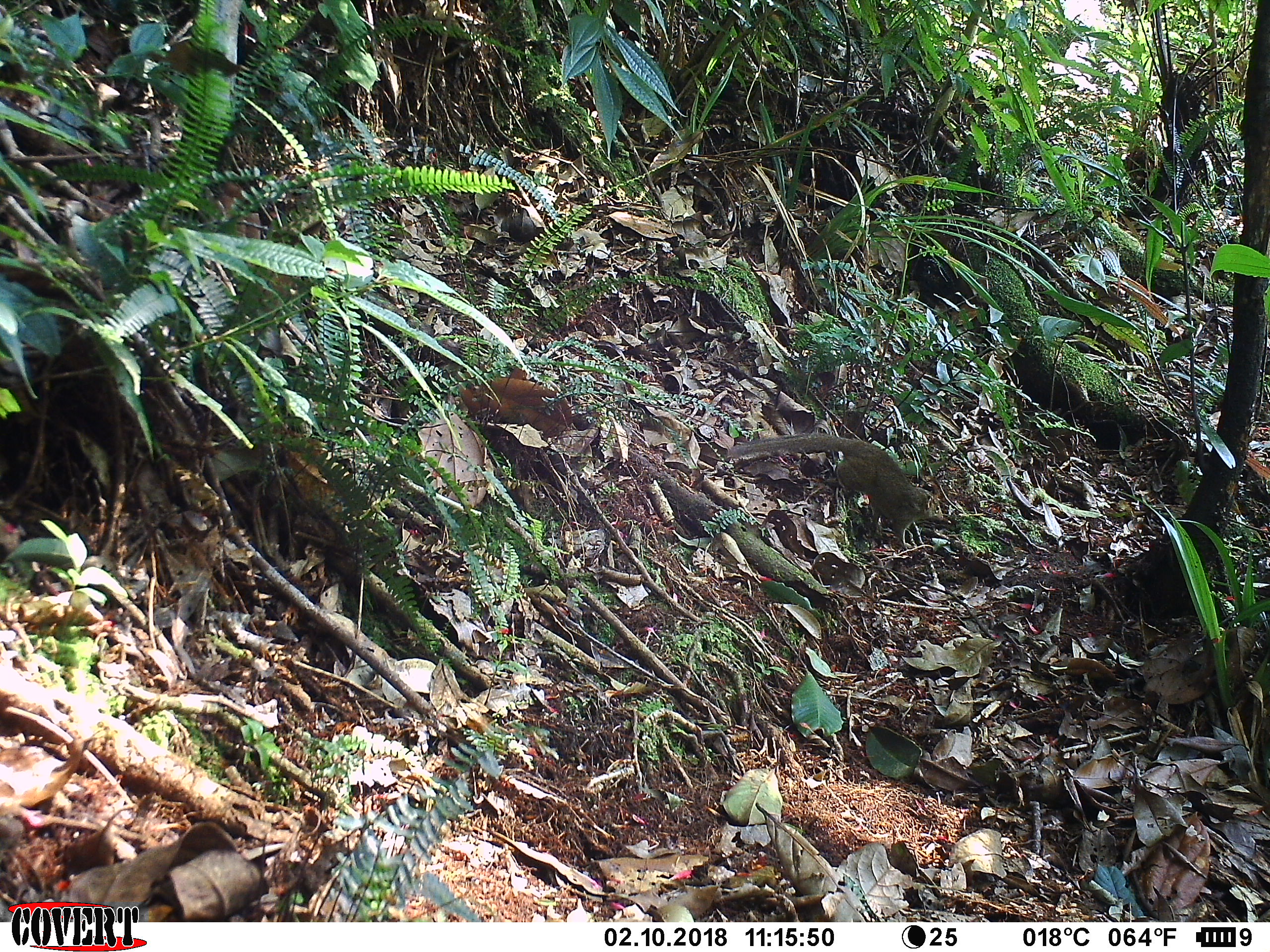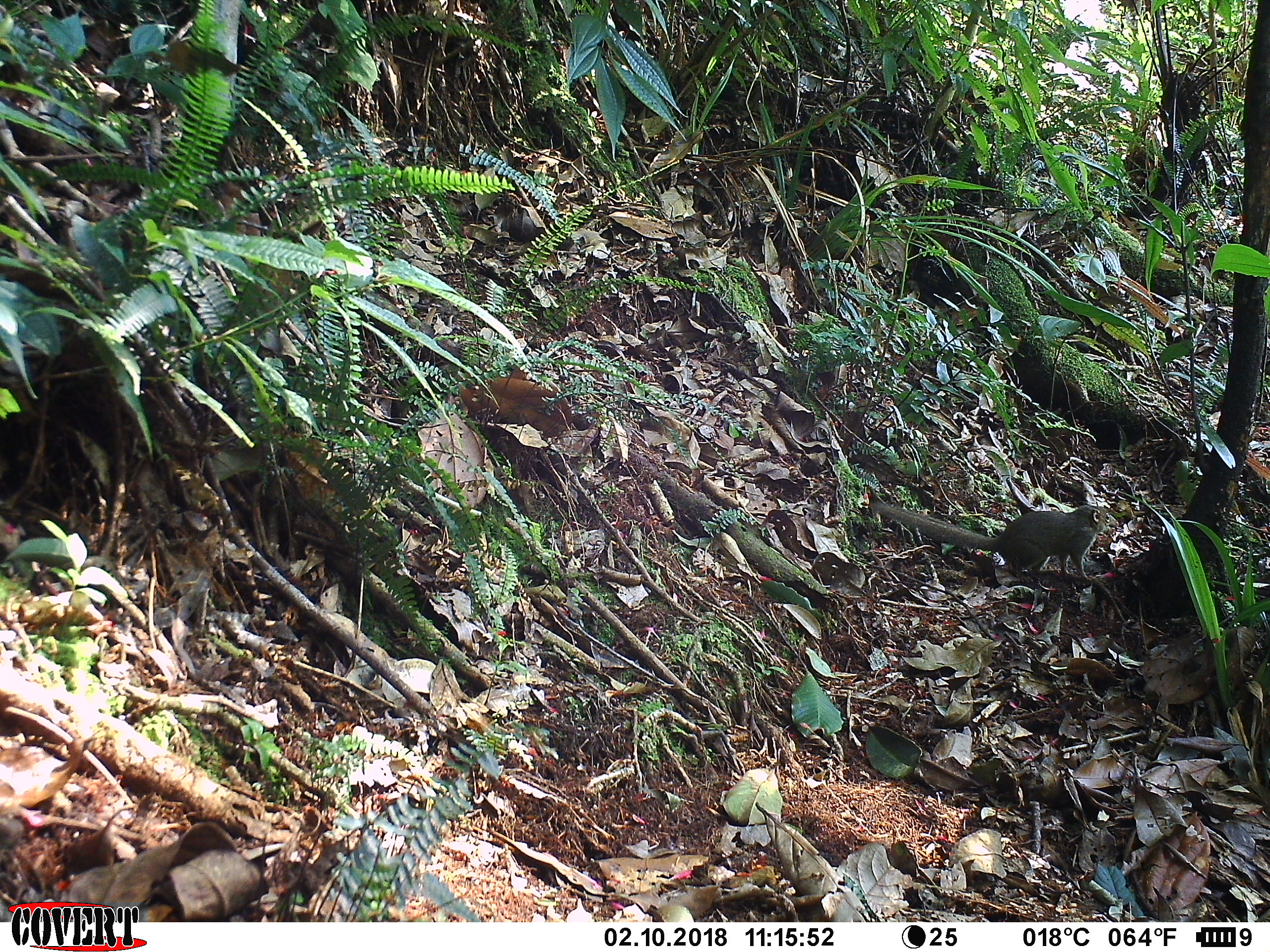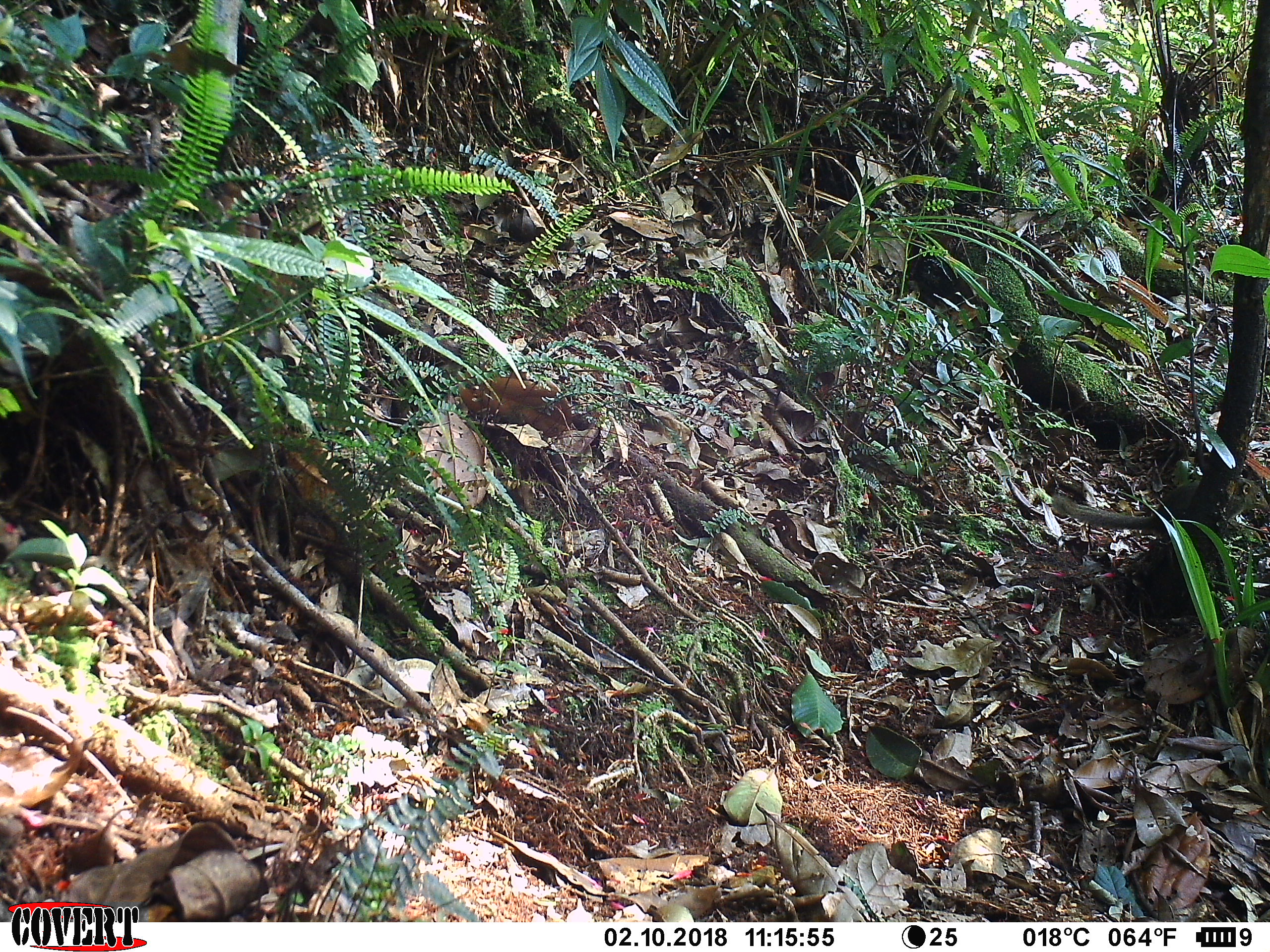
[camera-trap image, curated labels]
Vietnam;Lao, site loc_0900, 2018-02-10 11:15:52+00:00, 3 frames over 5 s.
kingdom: Animalia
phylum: Chordata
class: Mammalia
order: Scandentia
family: Tupaiidae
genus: Tupaia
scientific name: Tupaia belangeri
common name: northern treeshrew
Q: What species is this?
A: Northern treeshrew (Tupaia belangeri).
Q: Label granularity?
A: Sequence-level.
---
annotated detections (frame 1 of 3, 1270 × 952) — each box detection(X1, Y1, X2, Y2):
northern treeshrew: detection(728, 433, 943, 550)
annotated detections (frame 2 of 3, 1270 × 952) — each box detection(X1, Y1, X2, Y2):
northern treeshrew: detection(868, 498, 1119, 580)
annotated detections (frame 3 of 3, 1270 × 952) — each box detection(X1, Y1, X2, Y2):
northern treeshrew: detection(1052, 480, 1270, 542)